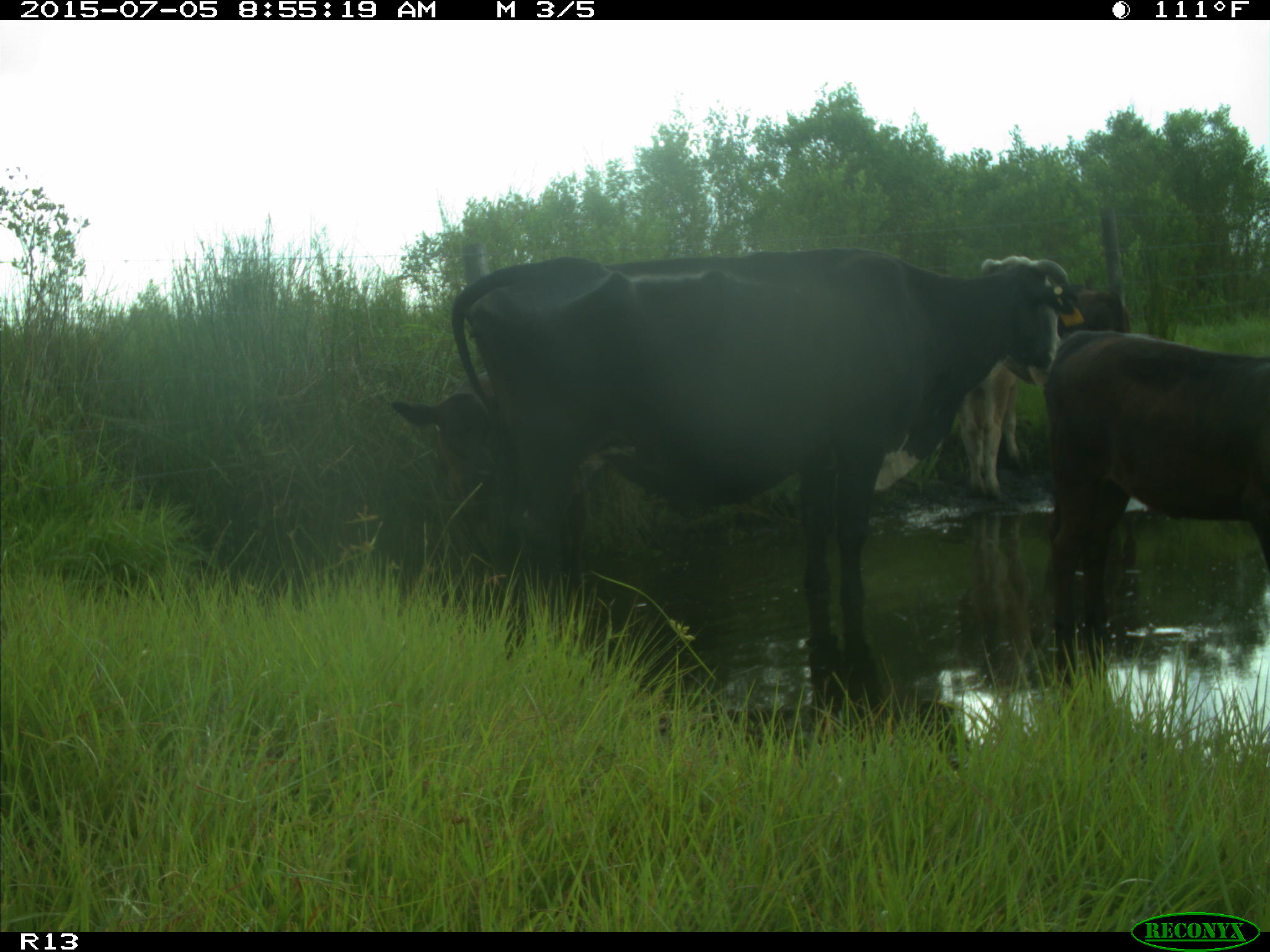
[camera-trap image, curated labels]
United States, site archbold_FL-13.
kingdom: Animalia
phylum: Chordata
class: Mammalia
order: Artiodactyla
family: Bovidae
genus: Bos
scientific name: Bos taurus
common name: domestic cow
Bos taurus (domestic cow).